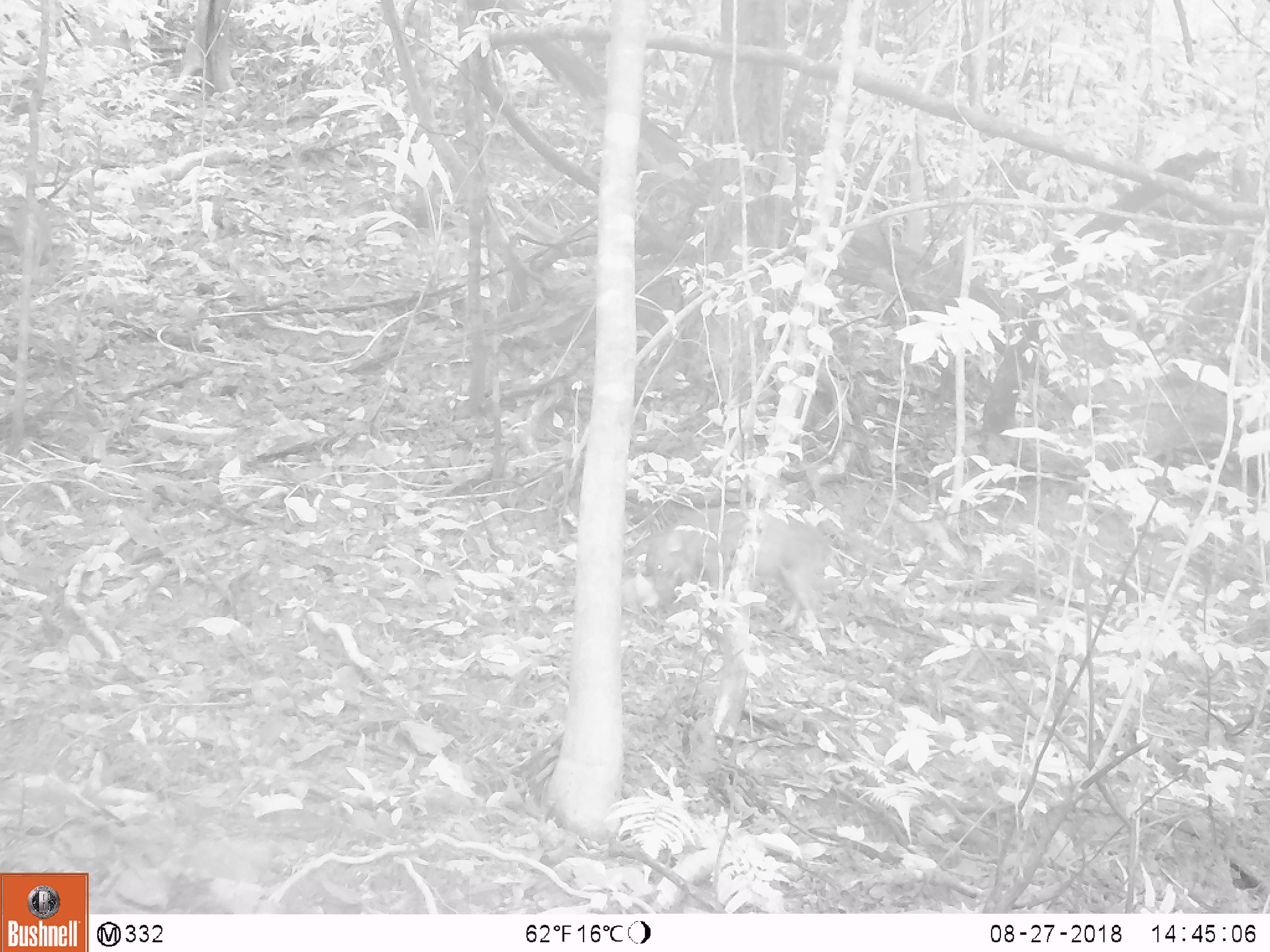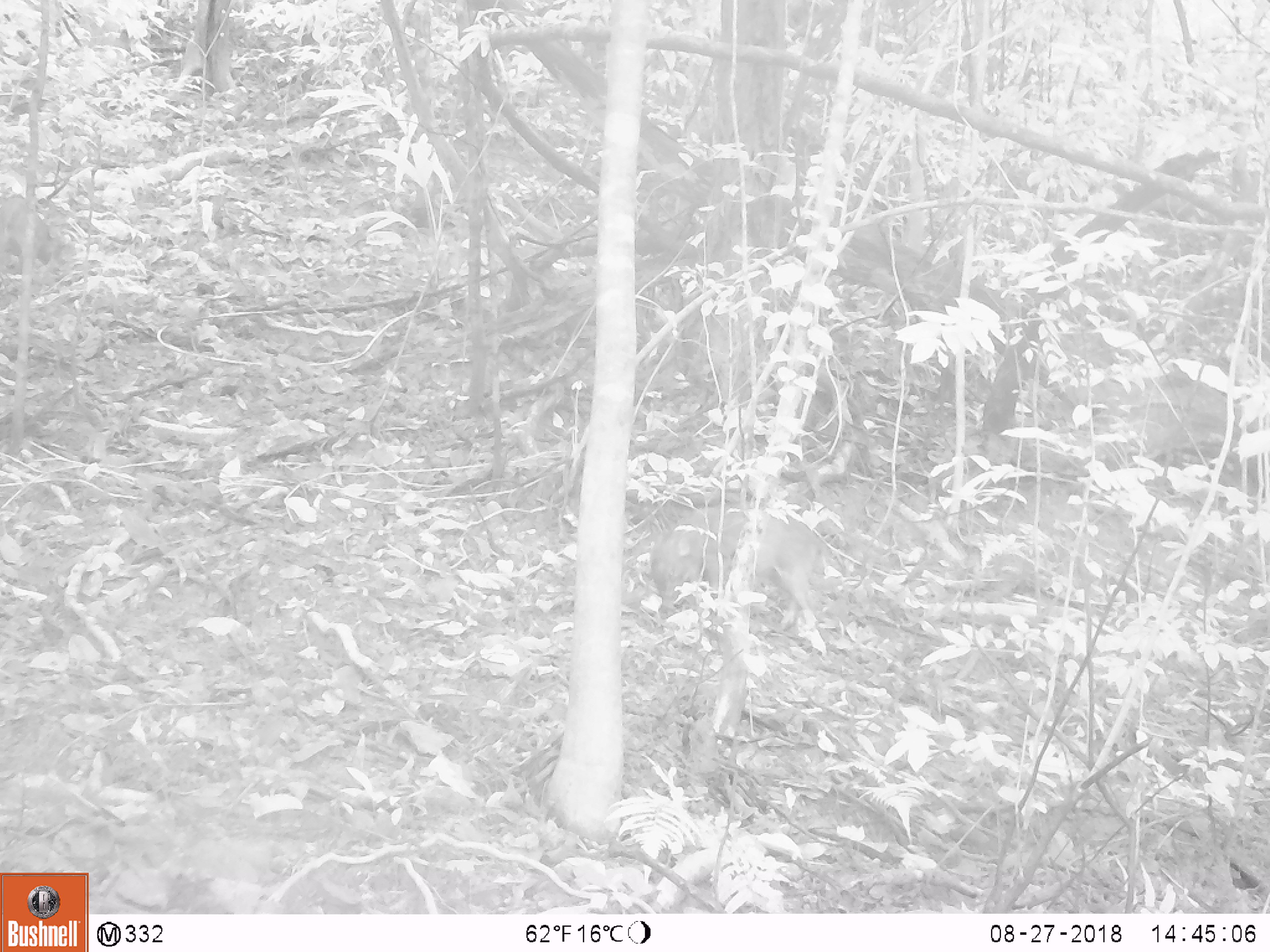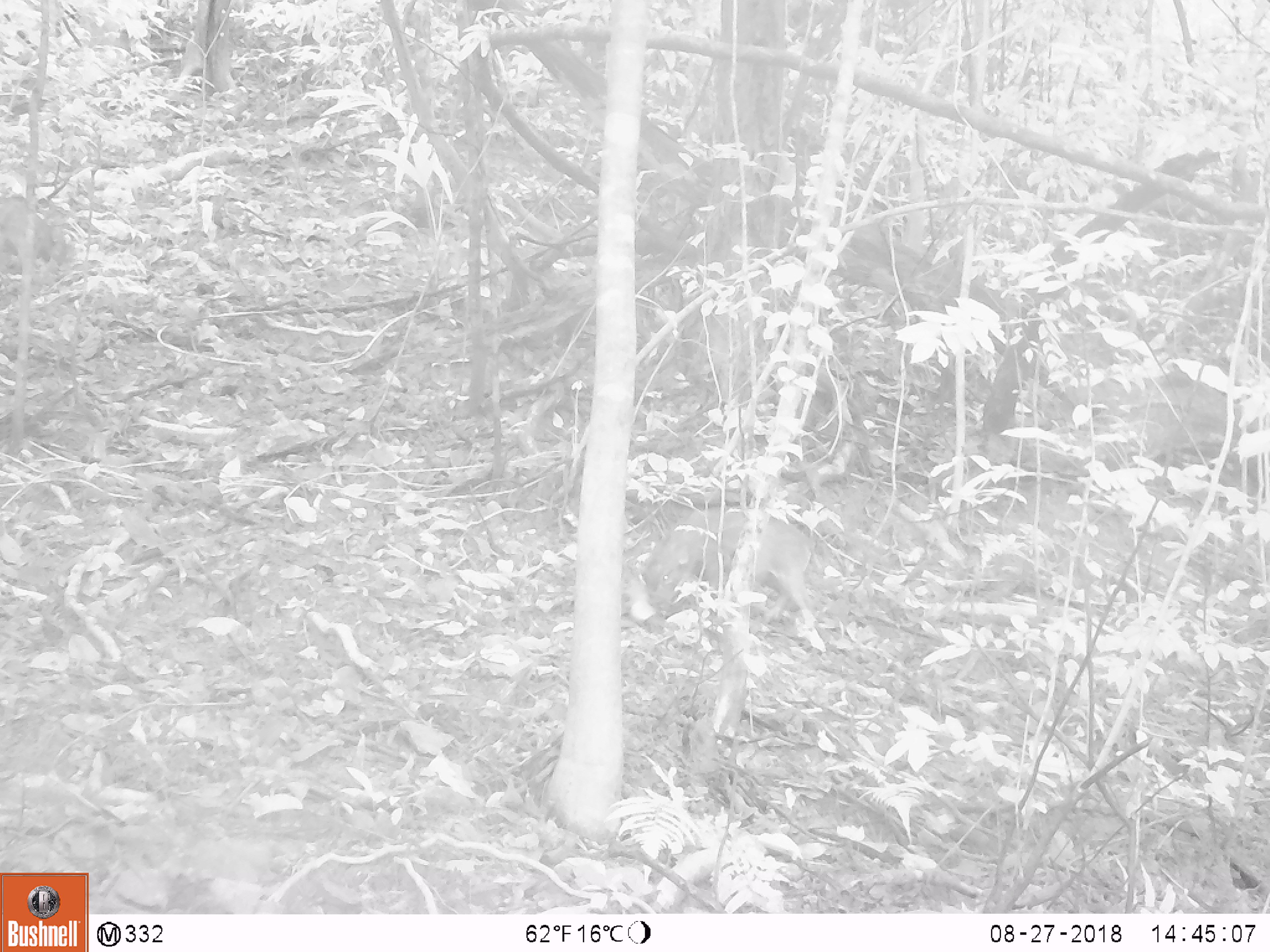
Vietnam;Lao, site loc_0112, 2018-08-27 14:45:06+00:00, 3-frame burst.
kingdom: Animalia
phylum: Chordata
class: Mammalia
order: Artiodactyla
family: Suidae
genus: Sus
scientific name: Sus scrofa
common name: eurasian wild pig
Eurasian wild pig (Sus scrofa). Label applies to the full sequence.